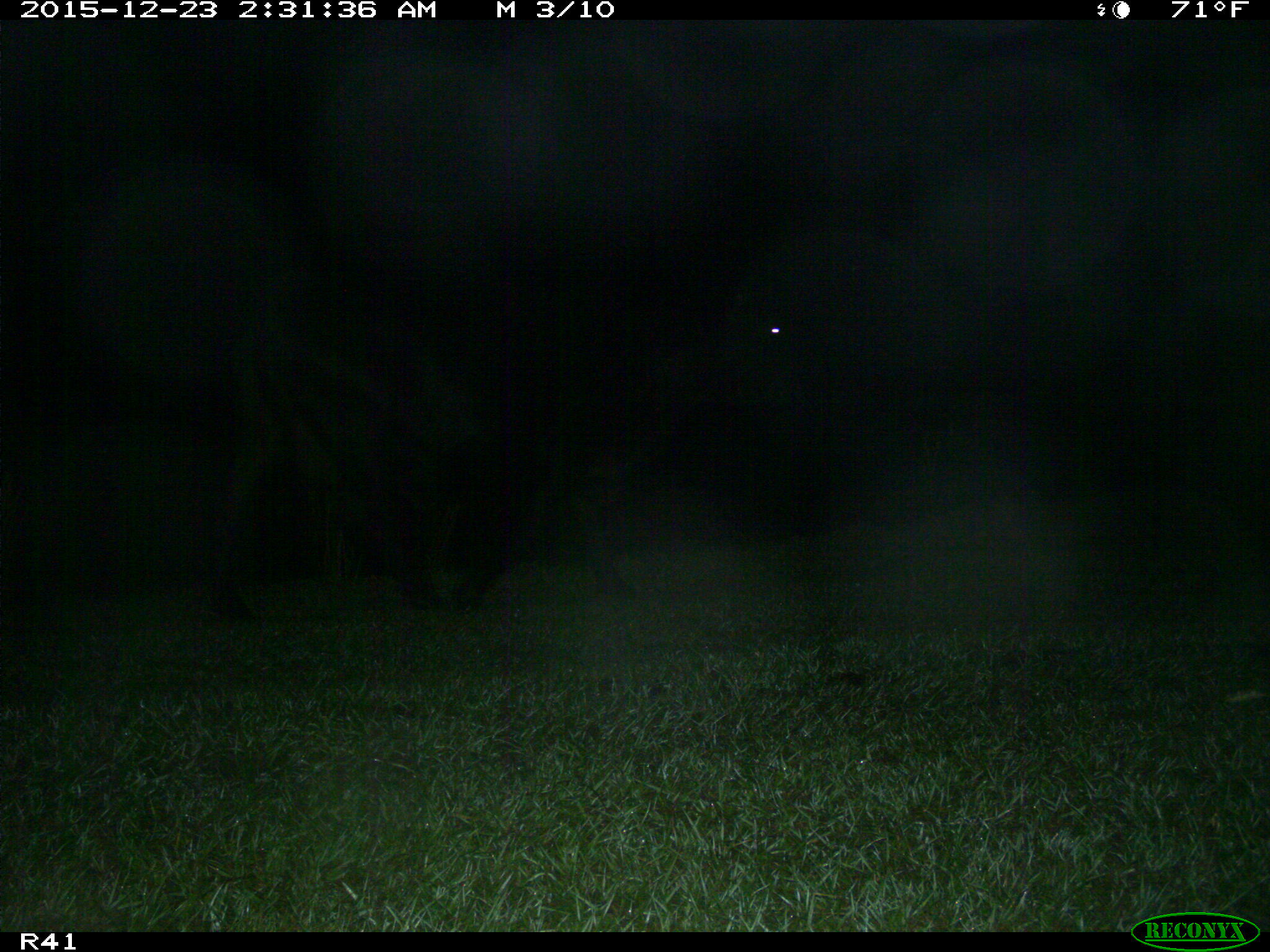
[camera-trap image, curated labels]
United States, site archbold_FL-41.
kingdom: Animalia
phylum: Chordata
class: Mammalia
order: Artiodactyla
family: Bovidae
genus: Bos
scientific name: Bos taurus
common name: domestic cow